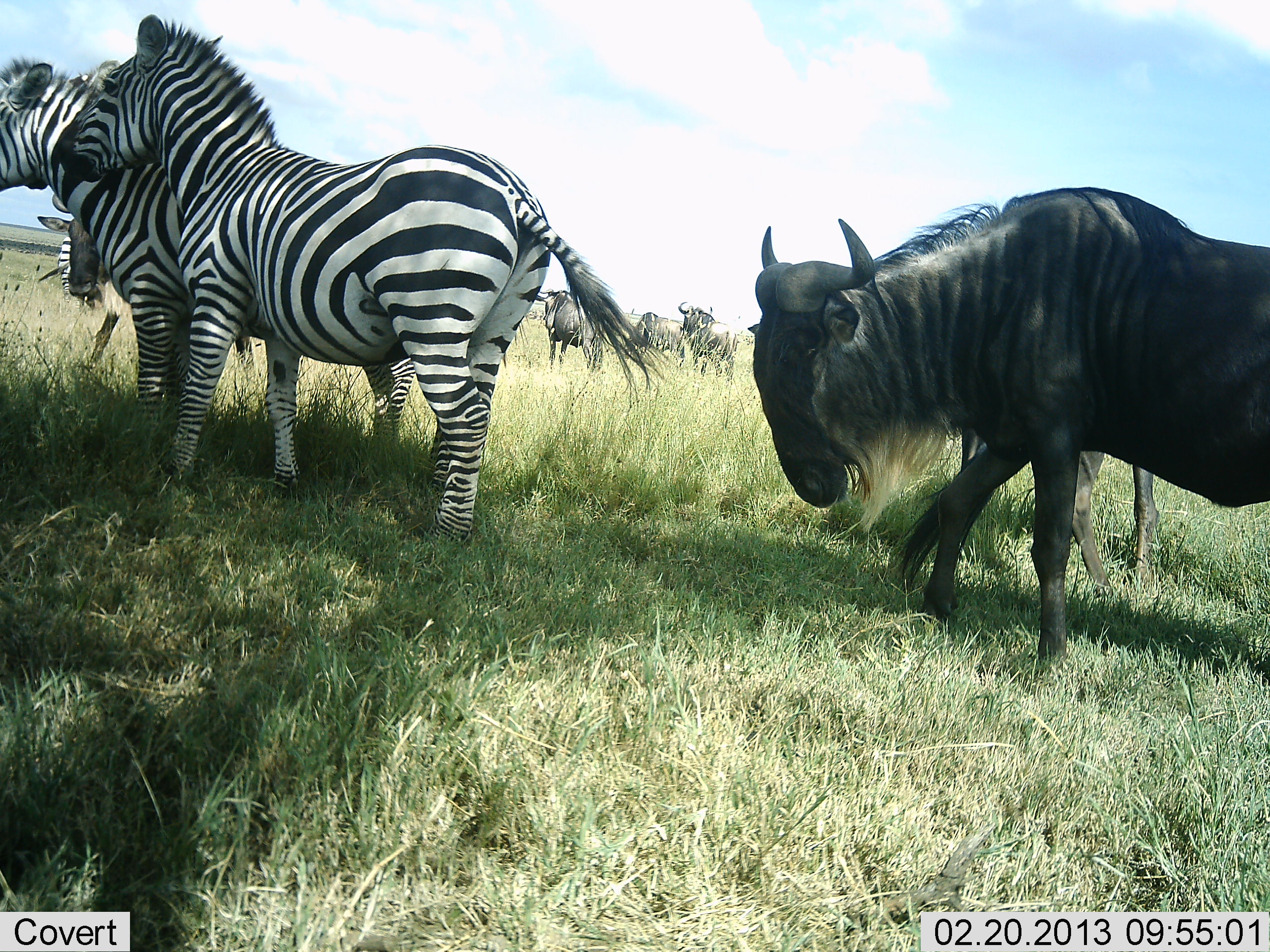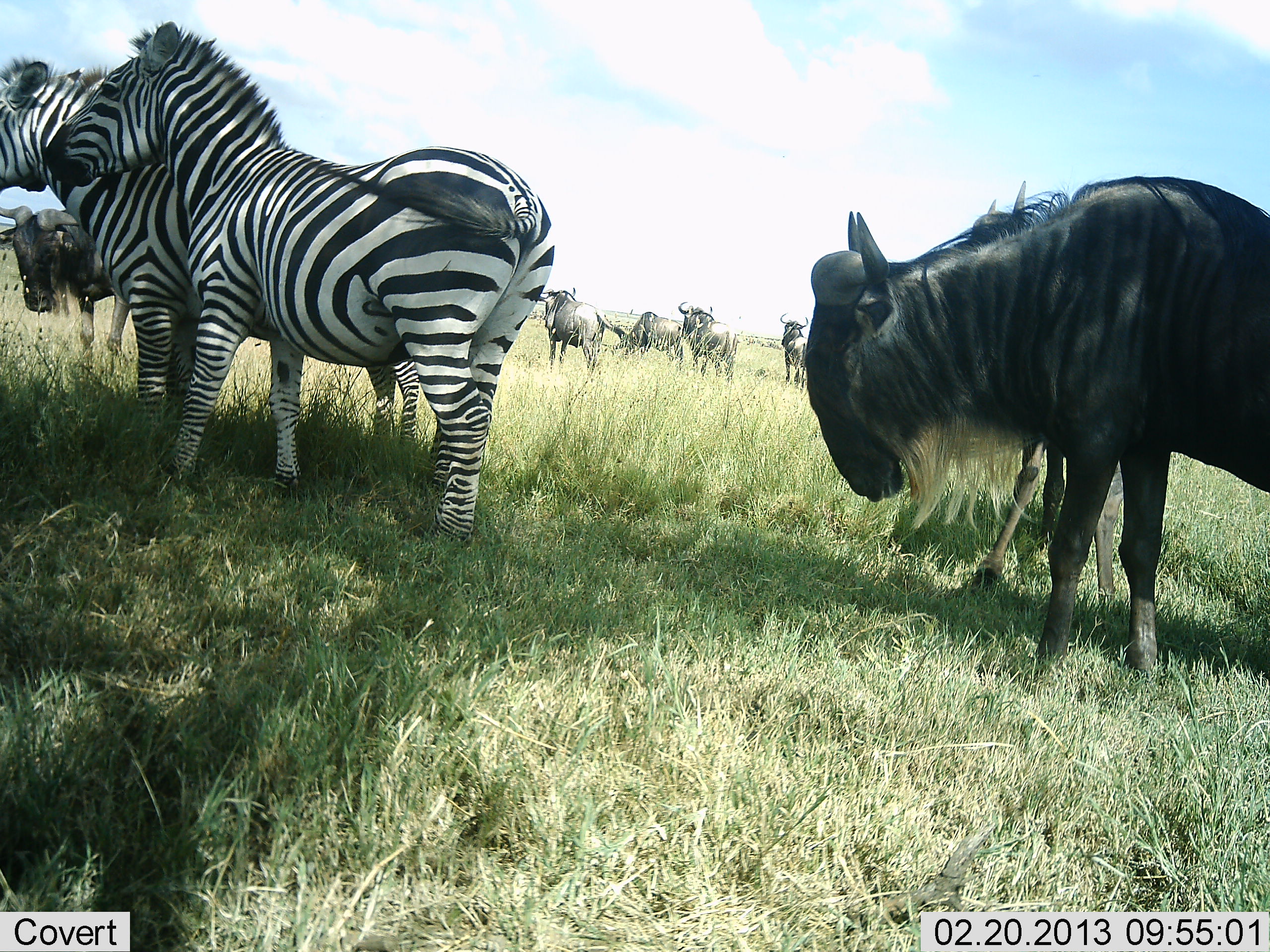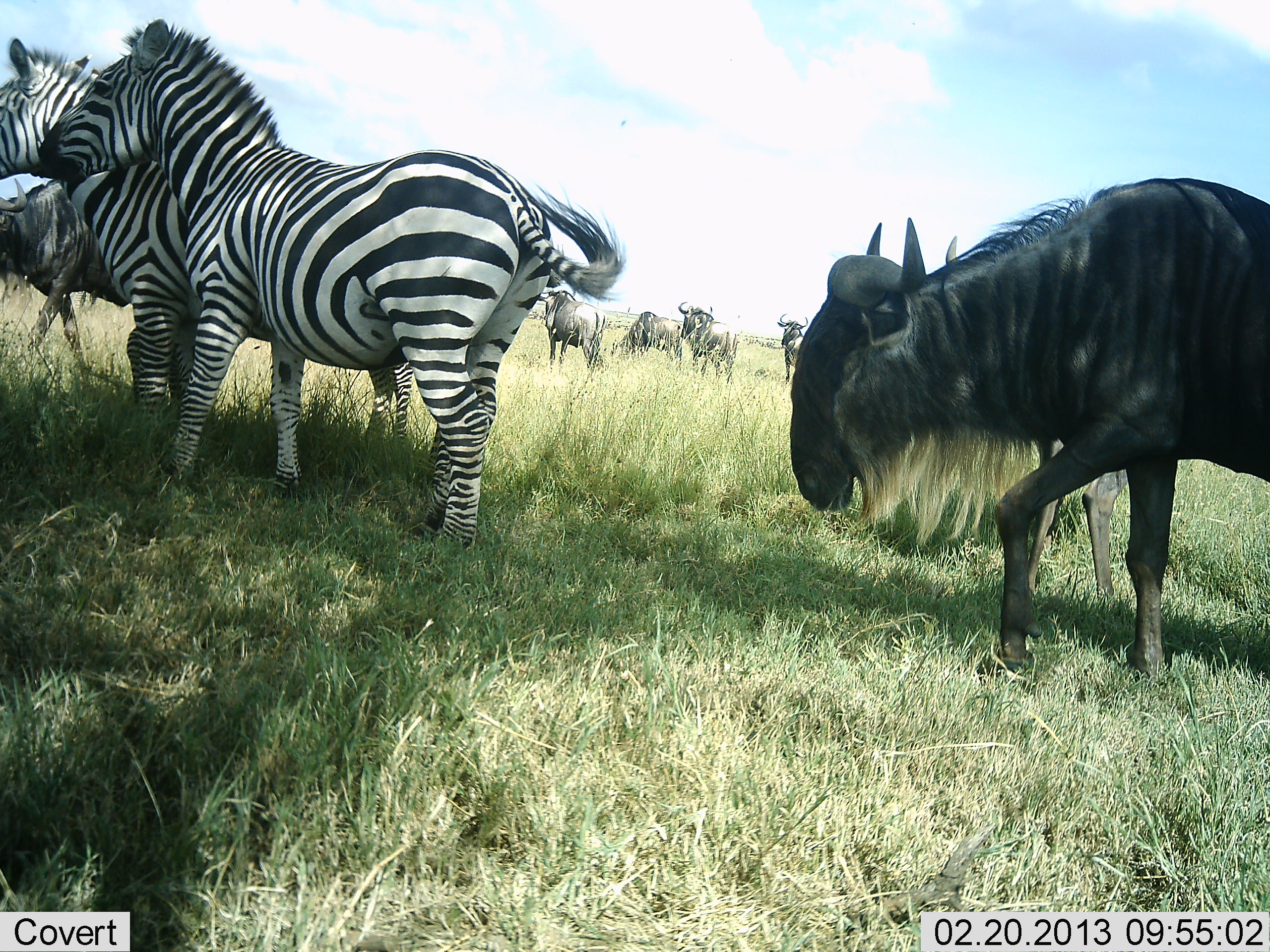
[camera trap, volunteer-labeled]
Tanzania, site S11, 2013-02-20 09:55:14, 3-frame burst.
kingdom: Animalia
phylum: Chordata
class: Mammalia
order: Artiodactyla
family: Bovidae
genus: Connochaetes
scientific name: Connochaetes taurinus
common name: blue wildebeest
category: wildebeest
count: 7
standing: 75%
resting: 7%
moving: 47%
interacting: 10%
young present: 3%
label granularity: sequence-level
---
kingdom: Animalia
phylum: Chordata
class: Mammalia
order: Perissodactyla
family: Equidae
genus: Equus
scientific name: Equus quagga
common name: plains zebra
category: zebra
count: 2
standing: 88%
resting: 5%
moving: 0%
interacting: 7%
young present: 0%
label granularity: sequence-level